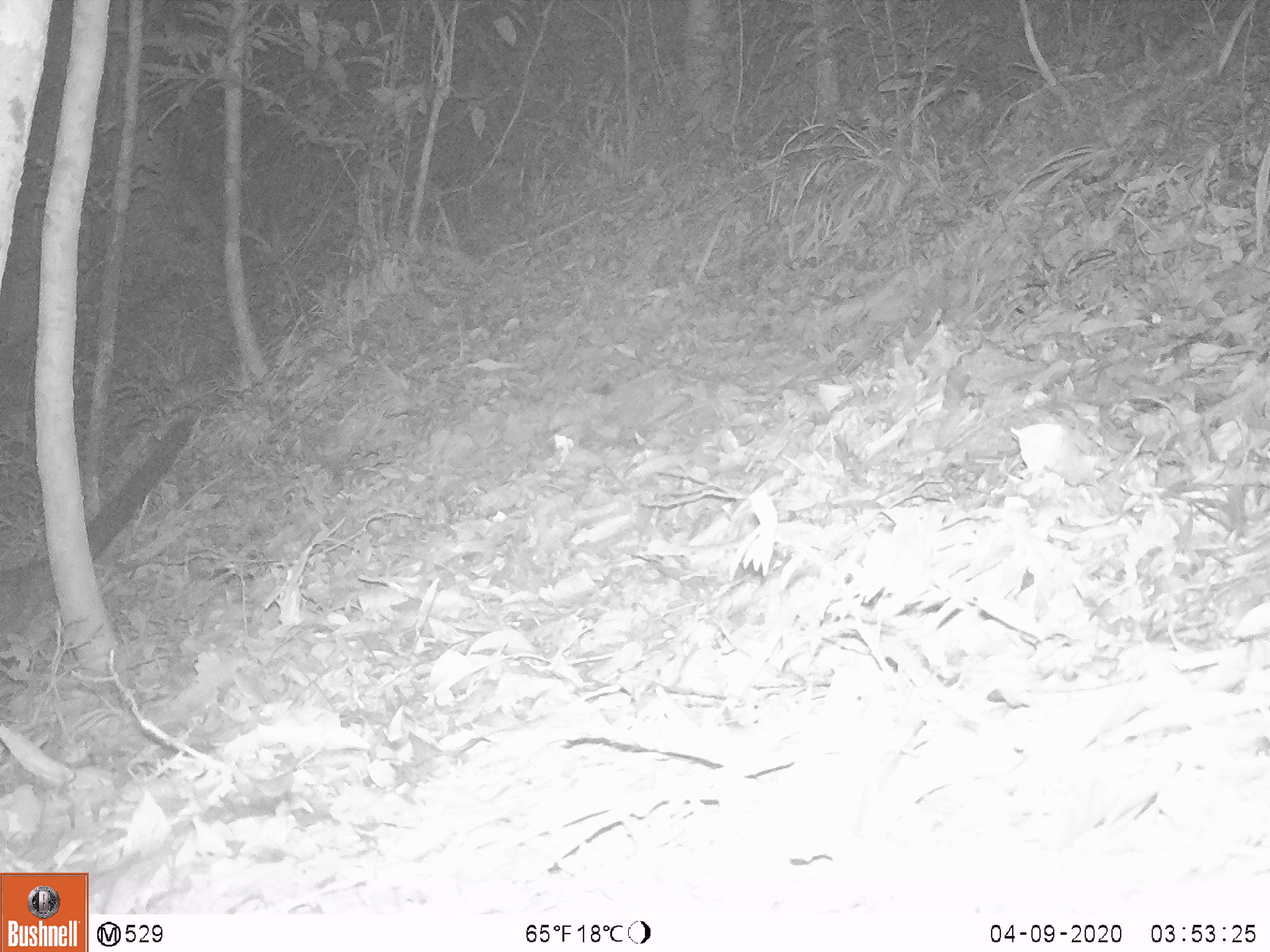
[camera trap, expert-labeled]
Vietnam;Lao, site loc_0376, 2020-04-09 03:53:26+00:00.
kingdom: Animalia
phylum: Chordata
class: Mammalia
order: Carnivora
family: Viverridae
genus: Paradoxurus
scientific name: Paradoxurus hermaphroditus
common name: common palm civet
Common palm civet (Paradoxurus hermaphroditus). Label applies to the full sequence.